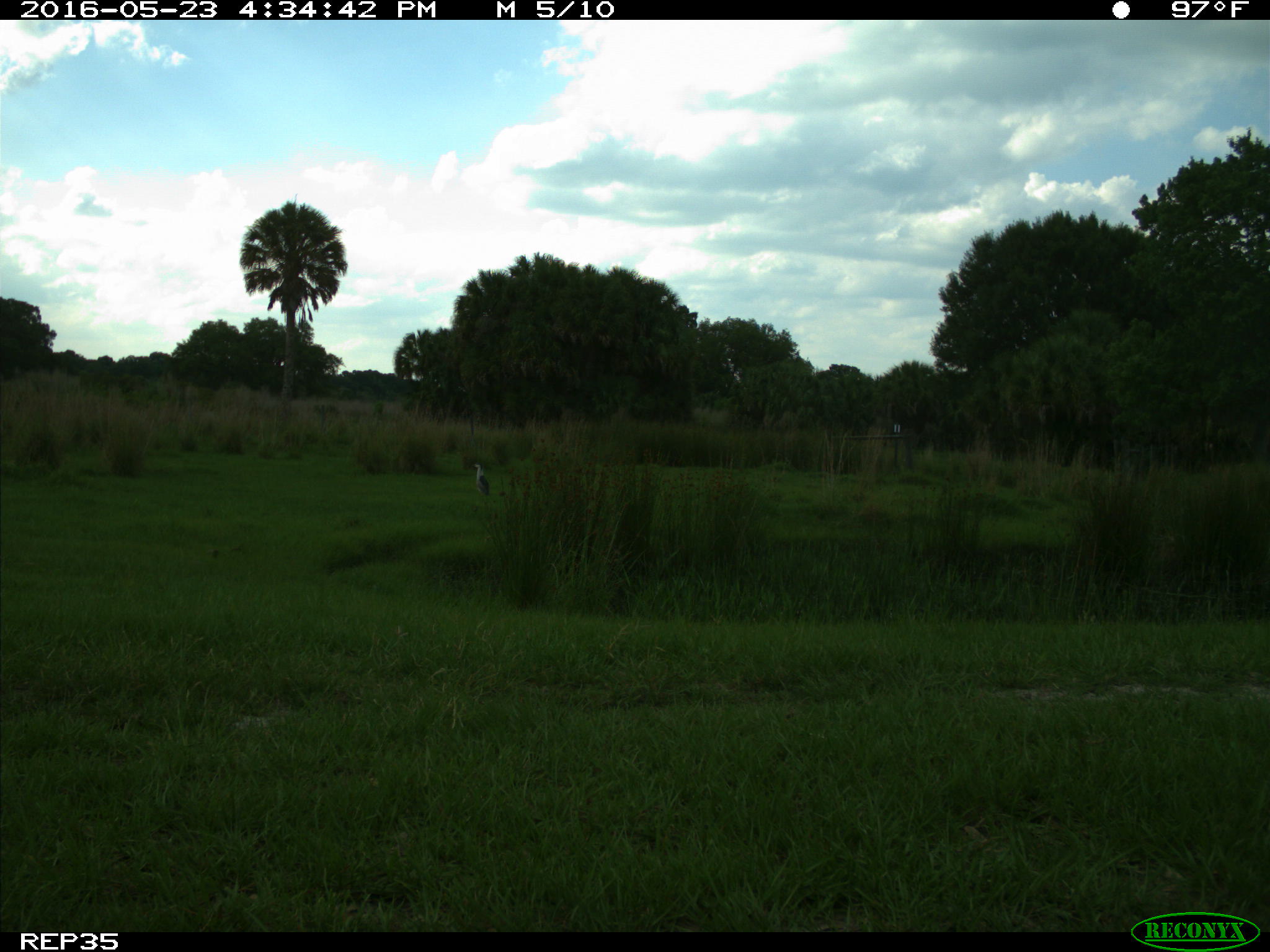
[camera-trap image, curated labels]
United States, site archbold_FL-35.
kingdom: Animalia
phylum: Chordata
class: Aves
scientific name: Aves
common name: birds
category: unidentified bird